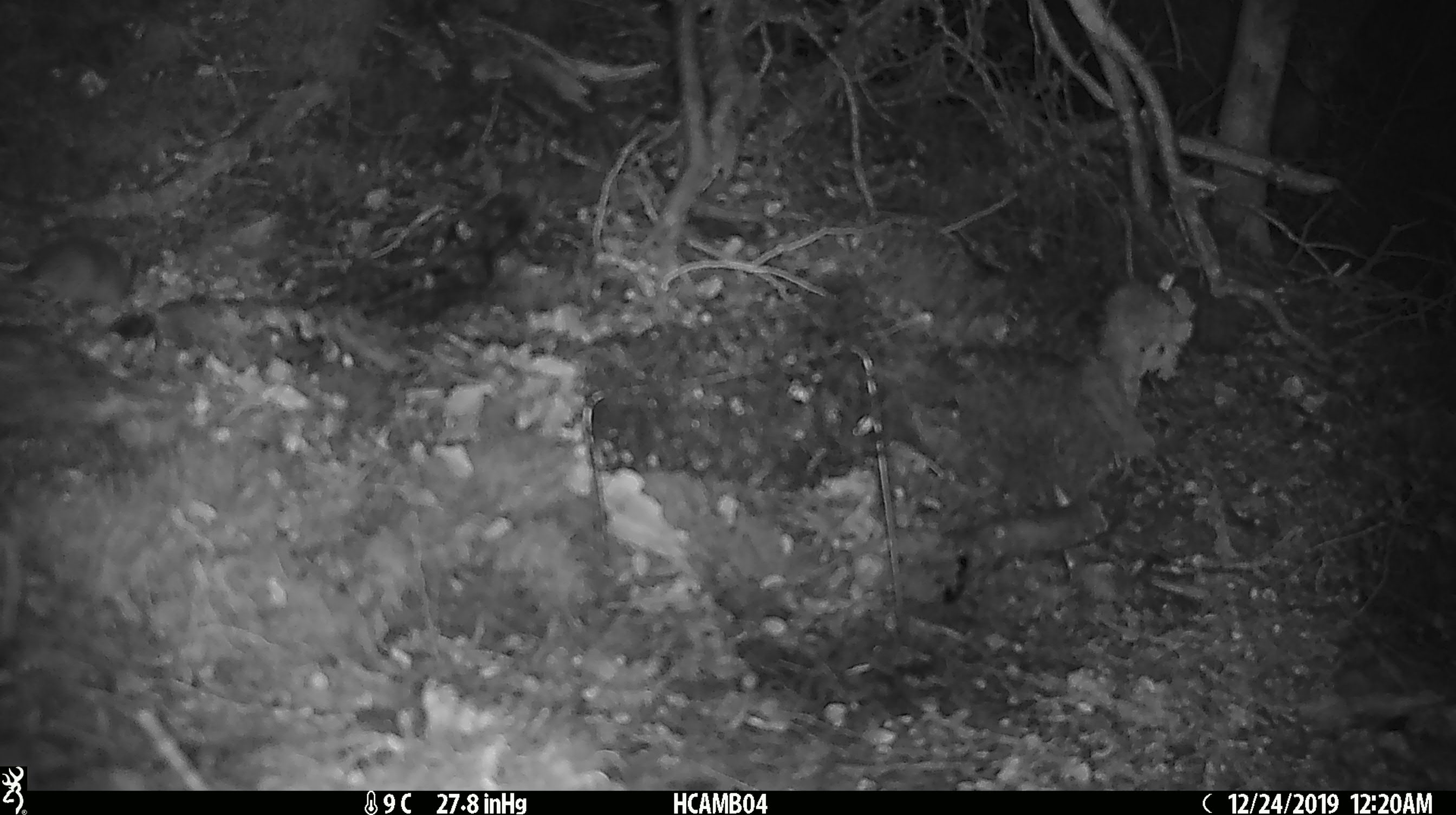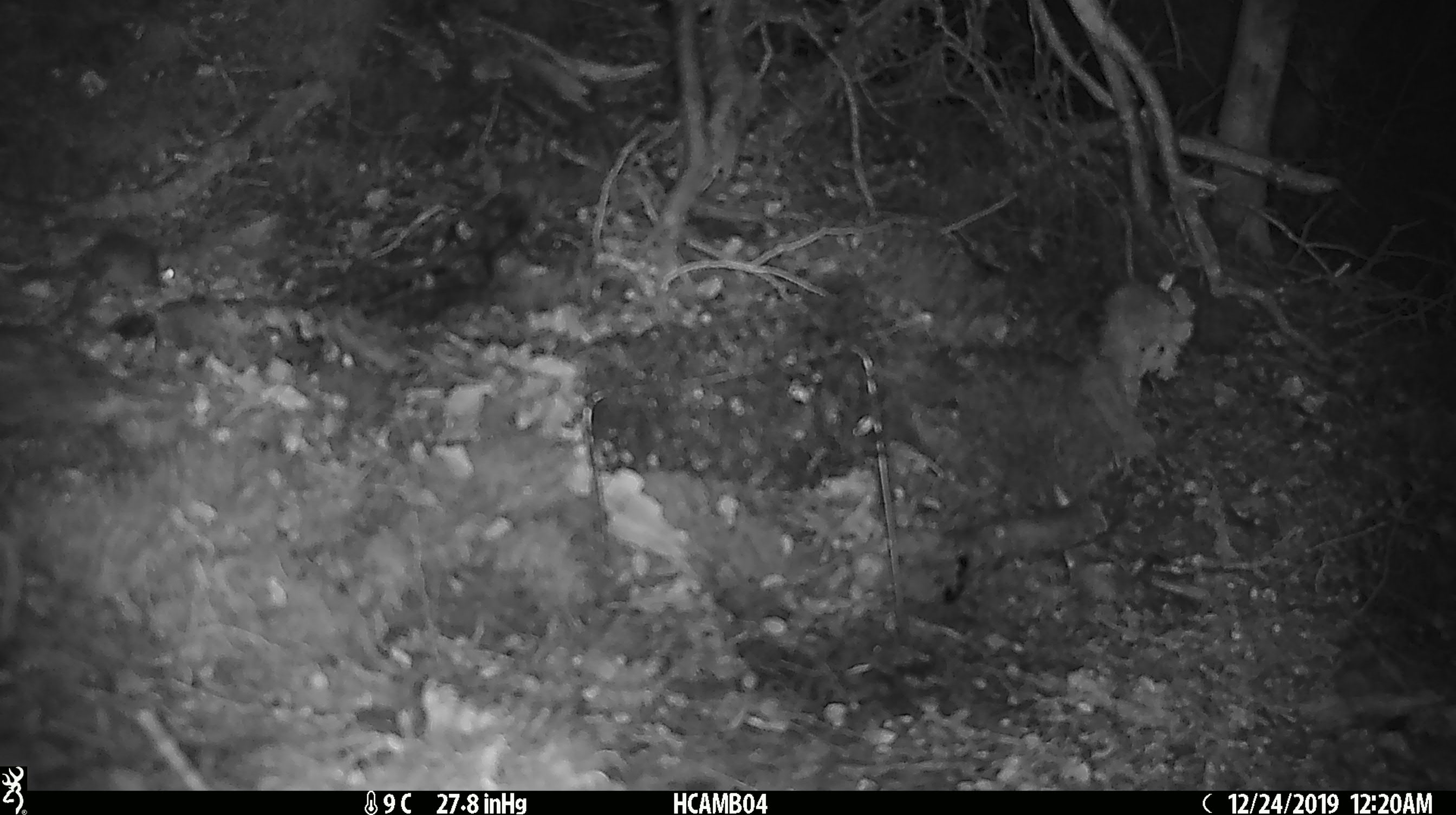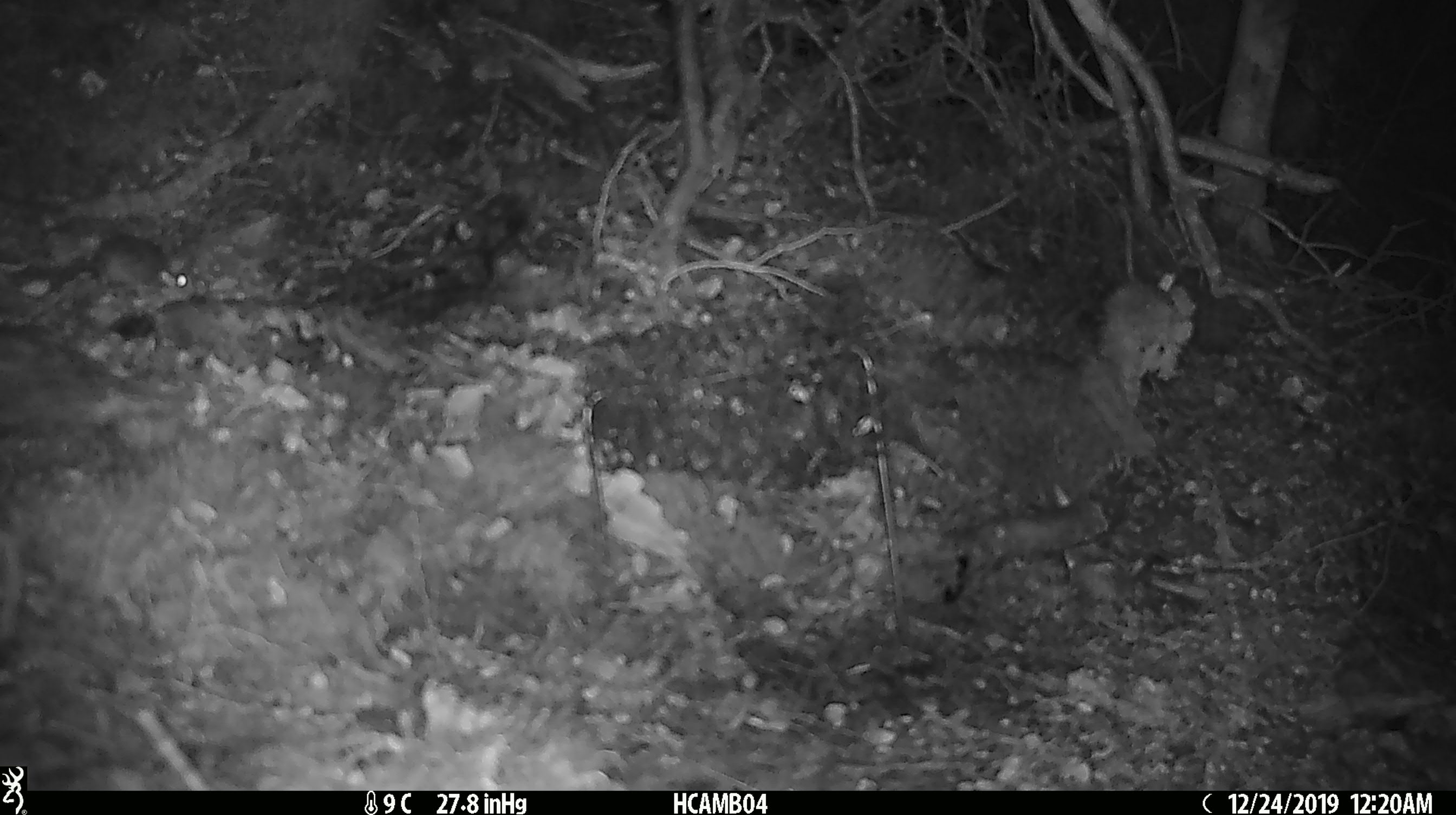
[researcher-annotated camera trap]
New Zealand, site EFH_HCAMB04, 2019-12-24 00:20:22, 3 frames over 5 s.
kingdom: Animalia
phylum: Chordata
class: Mammalia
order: Rodentia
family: Muridae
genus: Mus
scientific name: Mus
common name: mouse